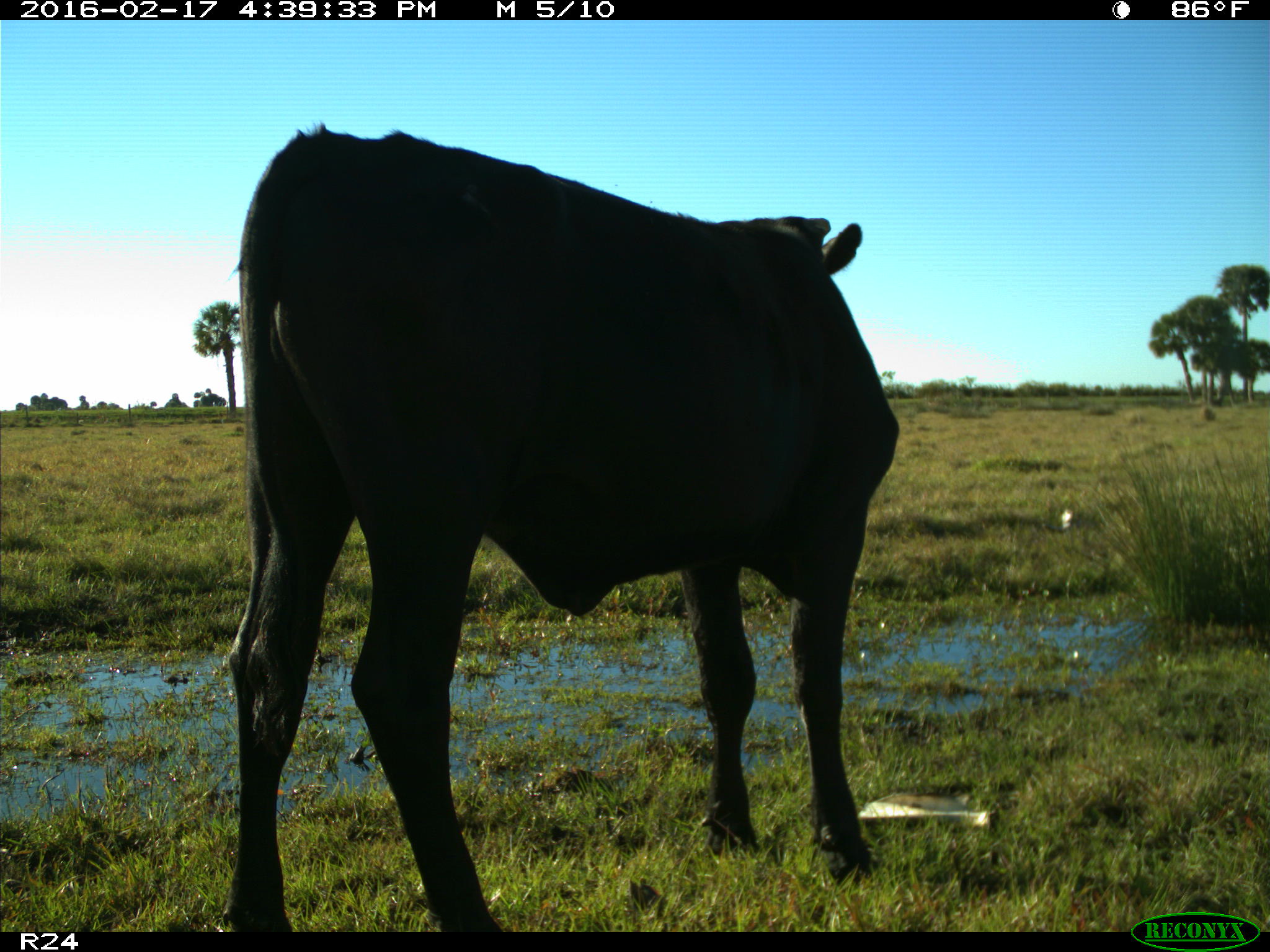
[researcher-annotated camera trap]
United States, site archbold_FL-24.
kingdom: Animalia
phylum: Chordata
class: Mammalia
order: Artiodactyla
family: Bovidae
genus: Bos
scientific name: Bos taurus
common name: domestic cow